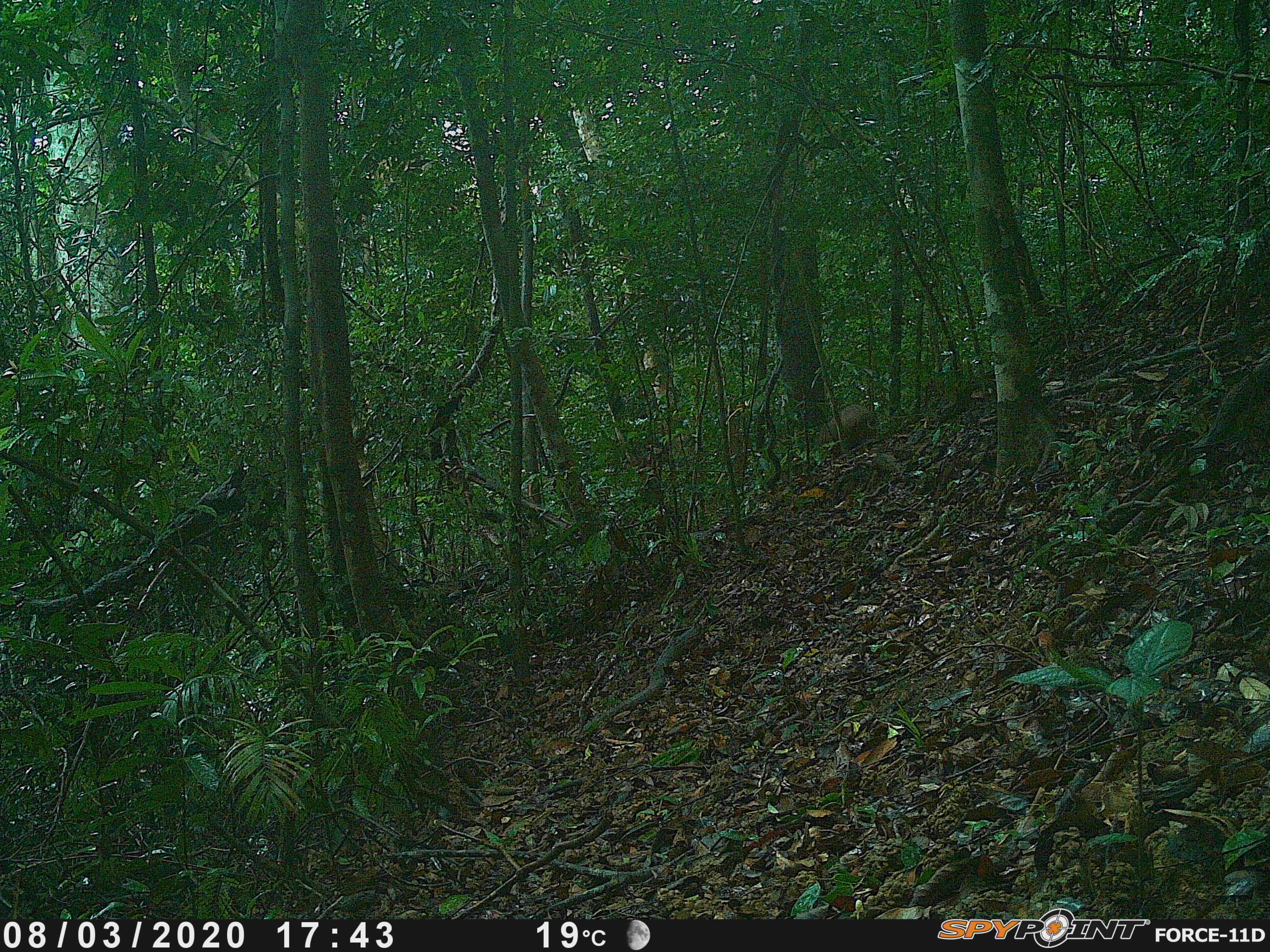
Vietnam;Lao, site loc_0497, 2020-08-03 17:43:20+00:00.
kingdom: Animalia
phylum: Chordata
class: Mammalia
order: Artiodactyla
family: Suidae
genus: Sus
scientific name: Sus scrofa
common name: eurasian wild pig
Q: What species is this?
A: Eurasian wild pig (Sus scrofa).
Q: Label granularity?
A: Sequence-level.